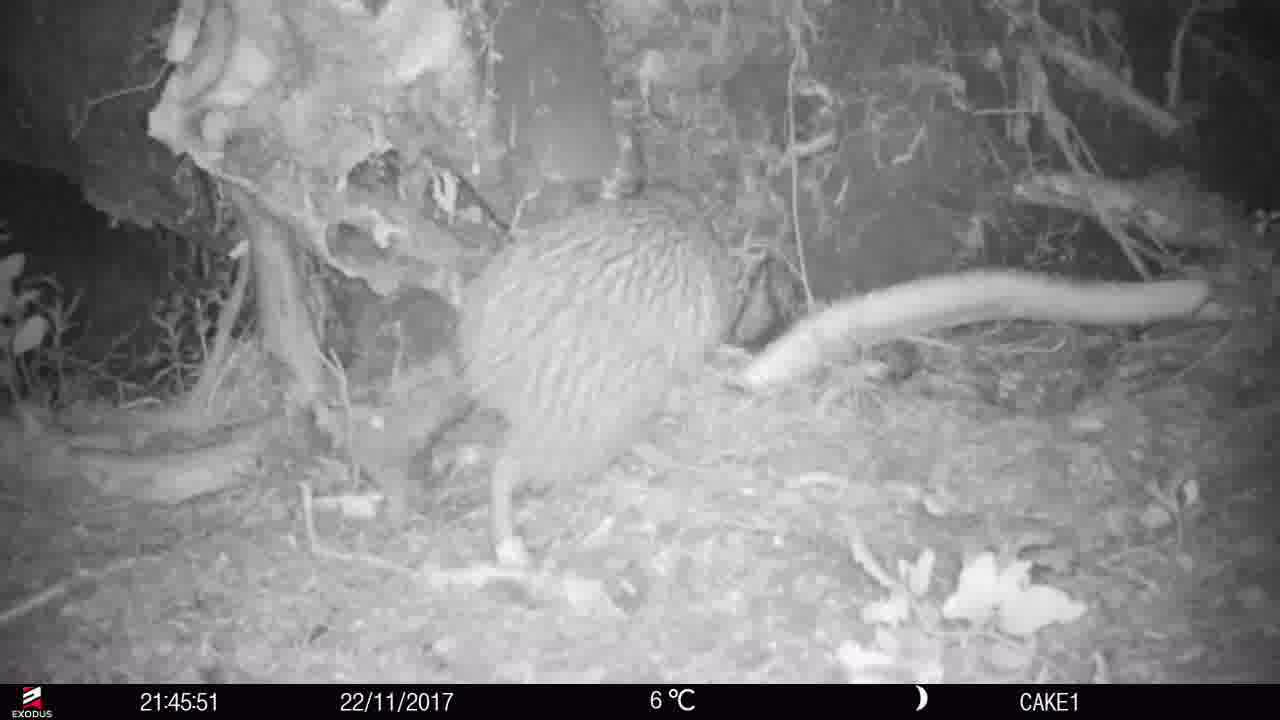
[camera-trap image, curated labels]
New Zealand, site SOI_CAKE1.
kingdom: Animalia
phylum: Chordata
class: Aves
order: Apterygiformes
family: Apterygidae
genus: Apteryx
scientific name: Apteryx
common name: kiwi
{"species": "kiwi (Apteryx)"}